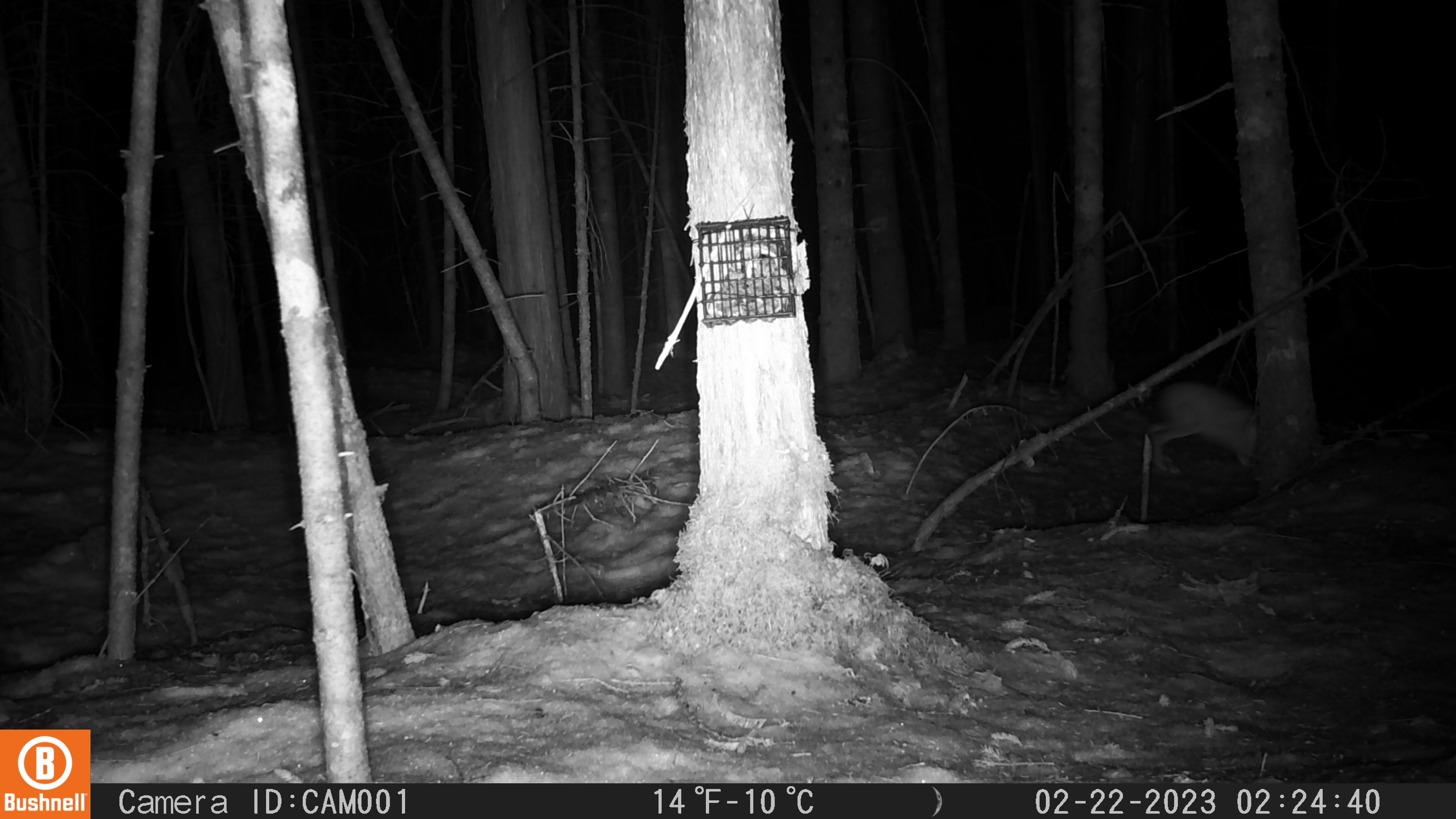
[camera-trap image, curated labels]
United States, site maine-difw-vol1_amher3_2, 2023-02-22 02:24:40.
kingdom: Animalia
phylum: Chordata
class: Mammalia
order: Lagomorpha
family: Leporidae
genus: Lepus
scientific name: Lepus americanus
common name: snowshoe hare